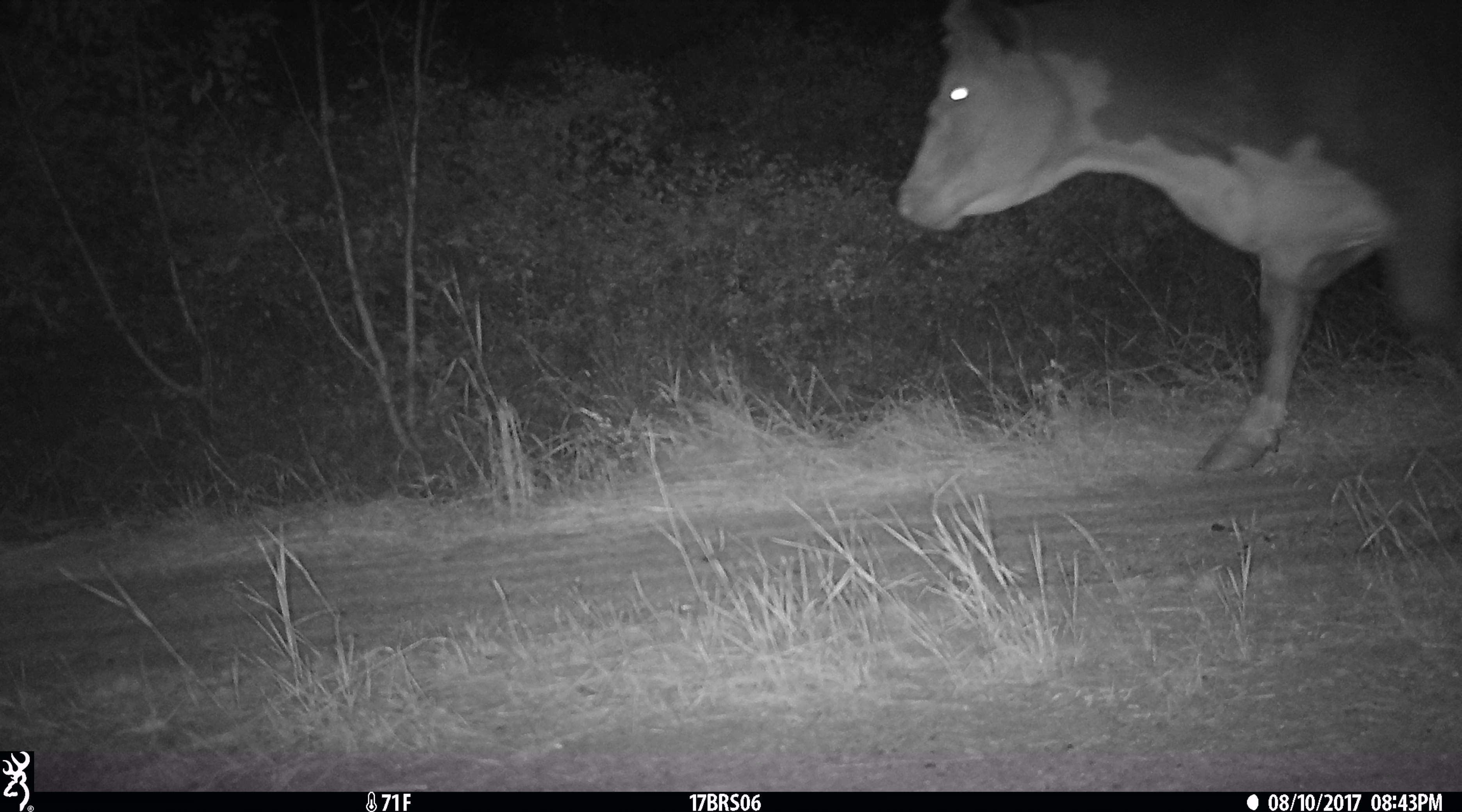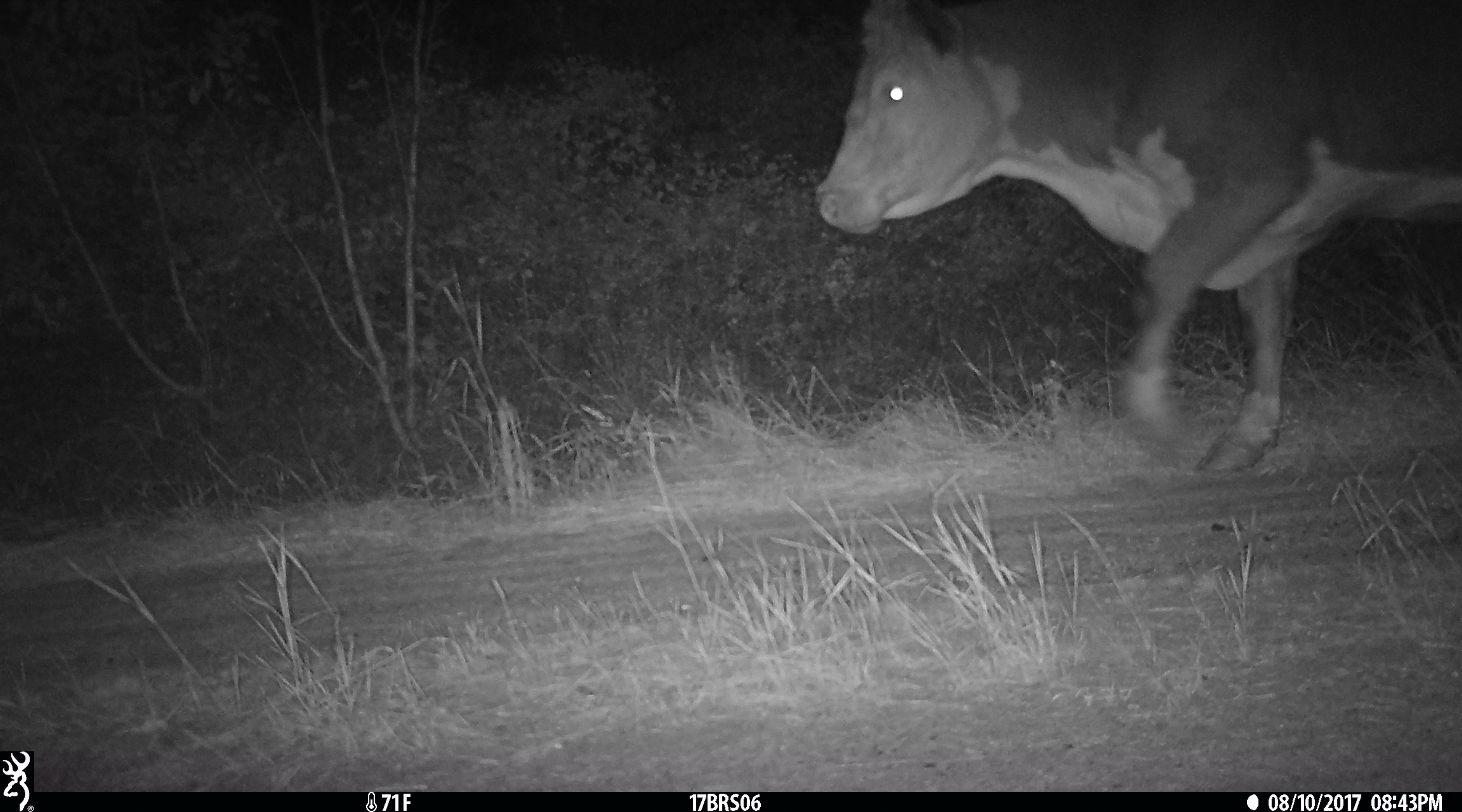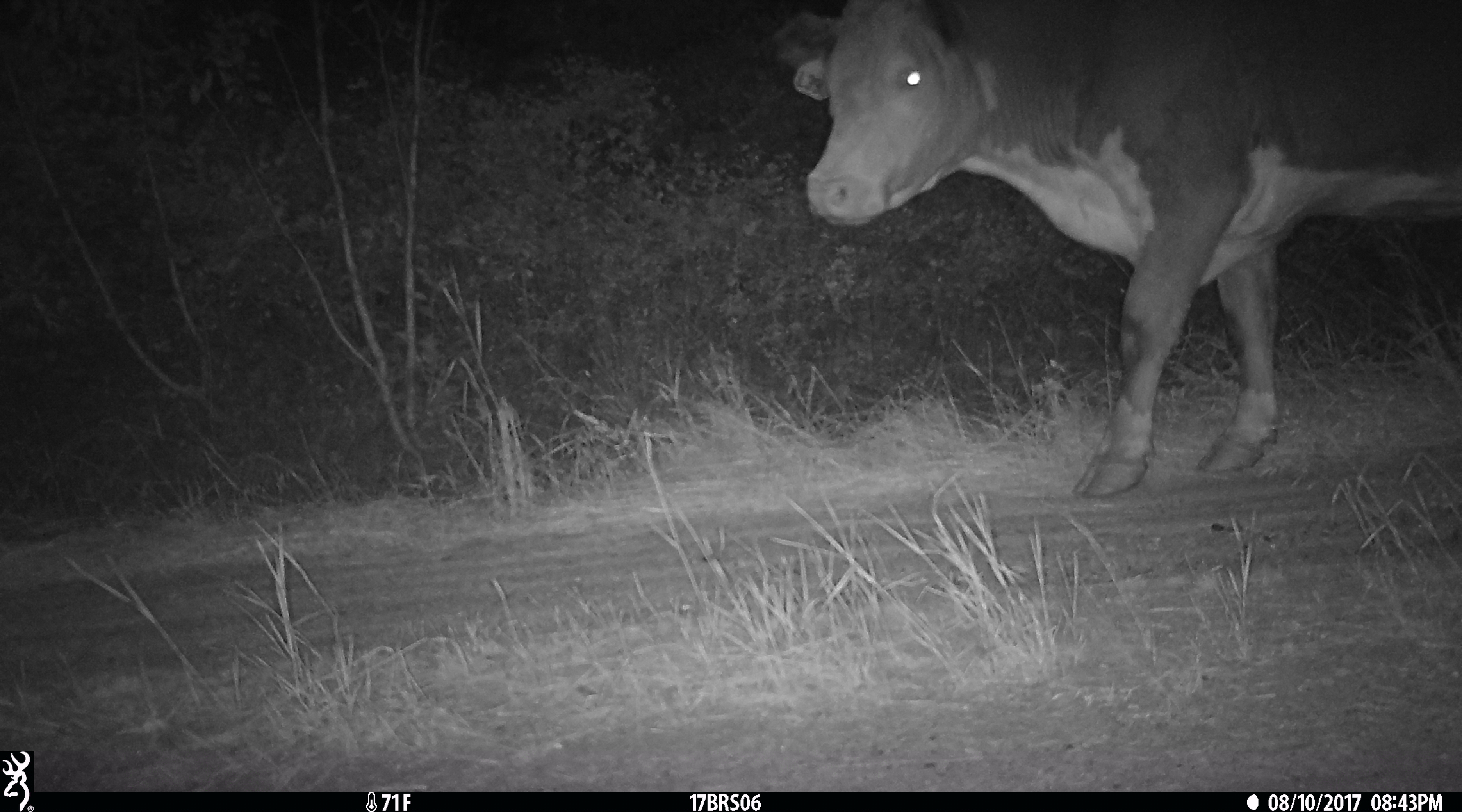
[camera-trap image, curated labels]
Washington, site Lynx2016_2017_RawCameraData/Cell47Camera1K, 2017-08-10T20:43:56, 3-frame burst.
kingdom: Animalia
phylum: Chordata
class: Mammalia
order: Artiodactyla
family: Bovidae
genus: Bos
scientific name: Bos taurus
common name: domestic cattle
Domestic cattle (Bos taurus). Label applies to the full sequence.